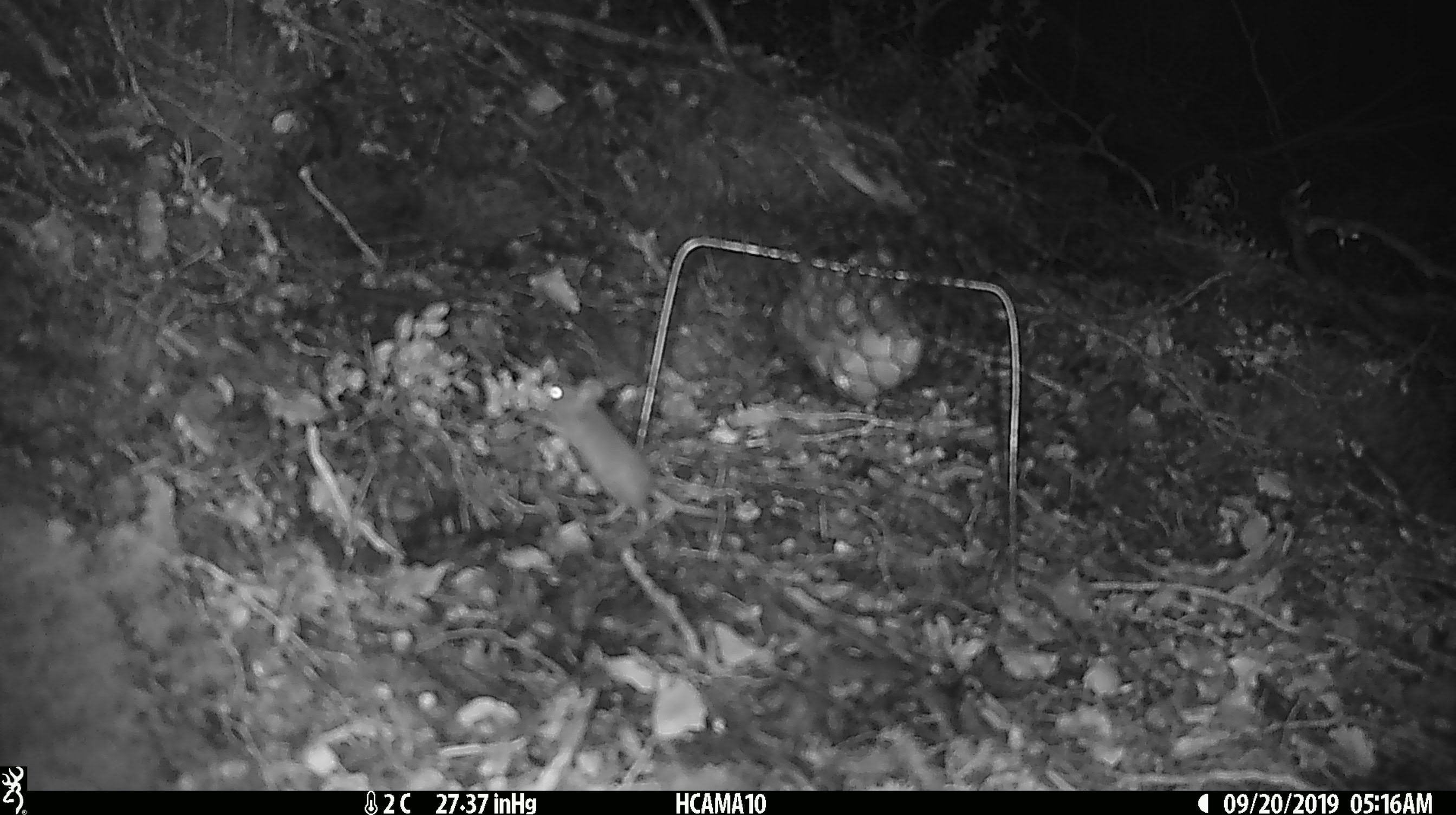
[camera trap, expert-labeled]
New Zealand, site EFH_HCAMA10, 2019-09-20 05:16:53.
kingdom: Animalia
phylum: Chordata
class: Mammalia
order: Rodentia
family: Muridae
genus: Mus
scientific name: Mus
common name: mouse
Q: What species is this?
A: Mouse (Mus).